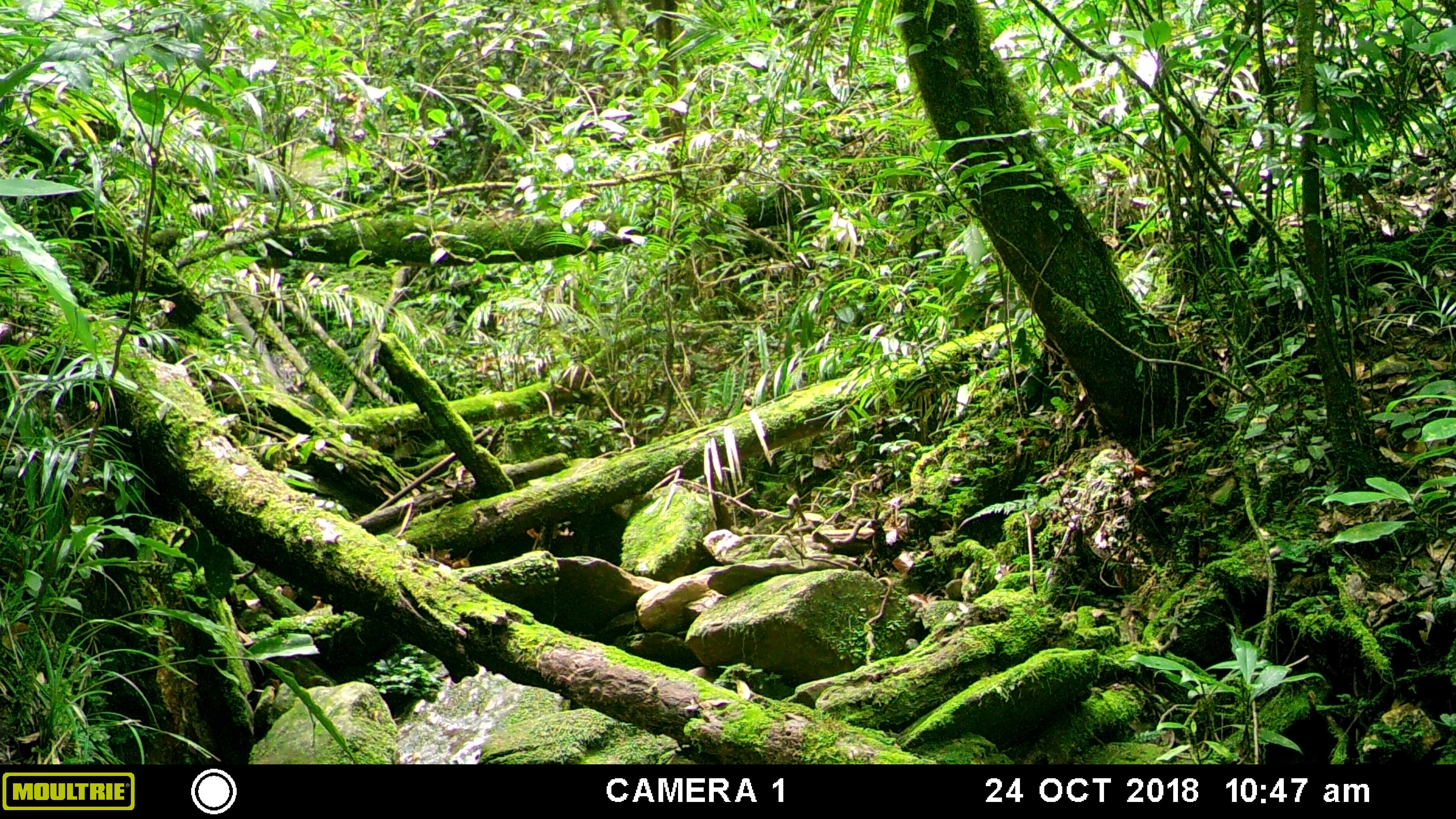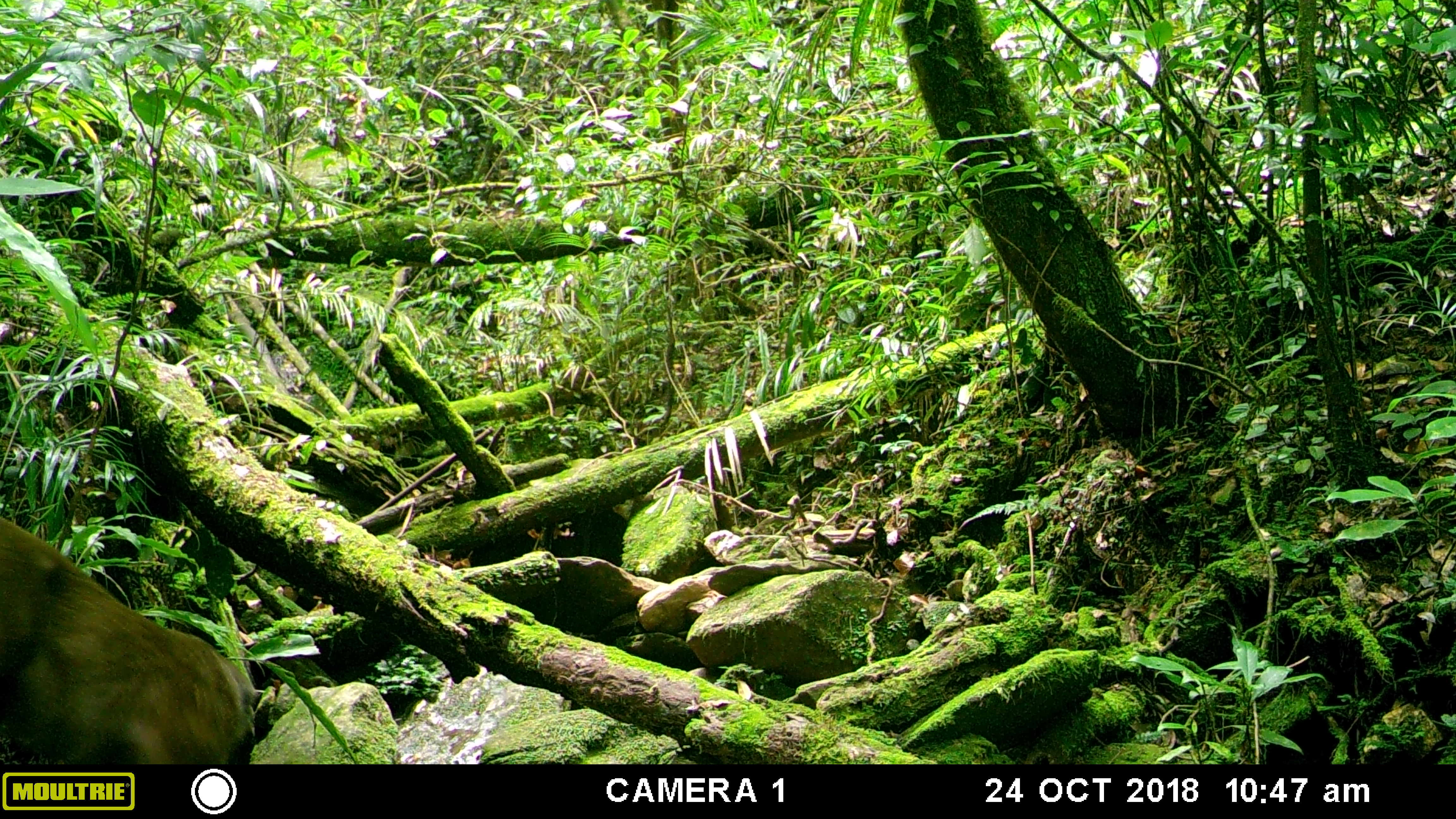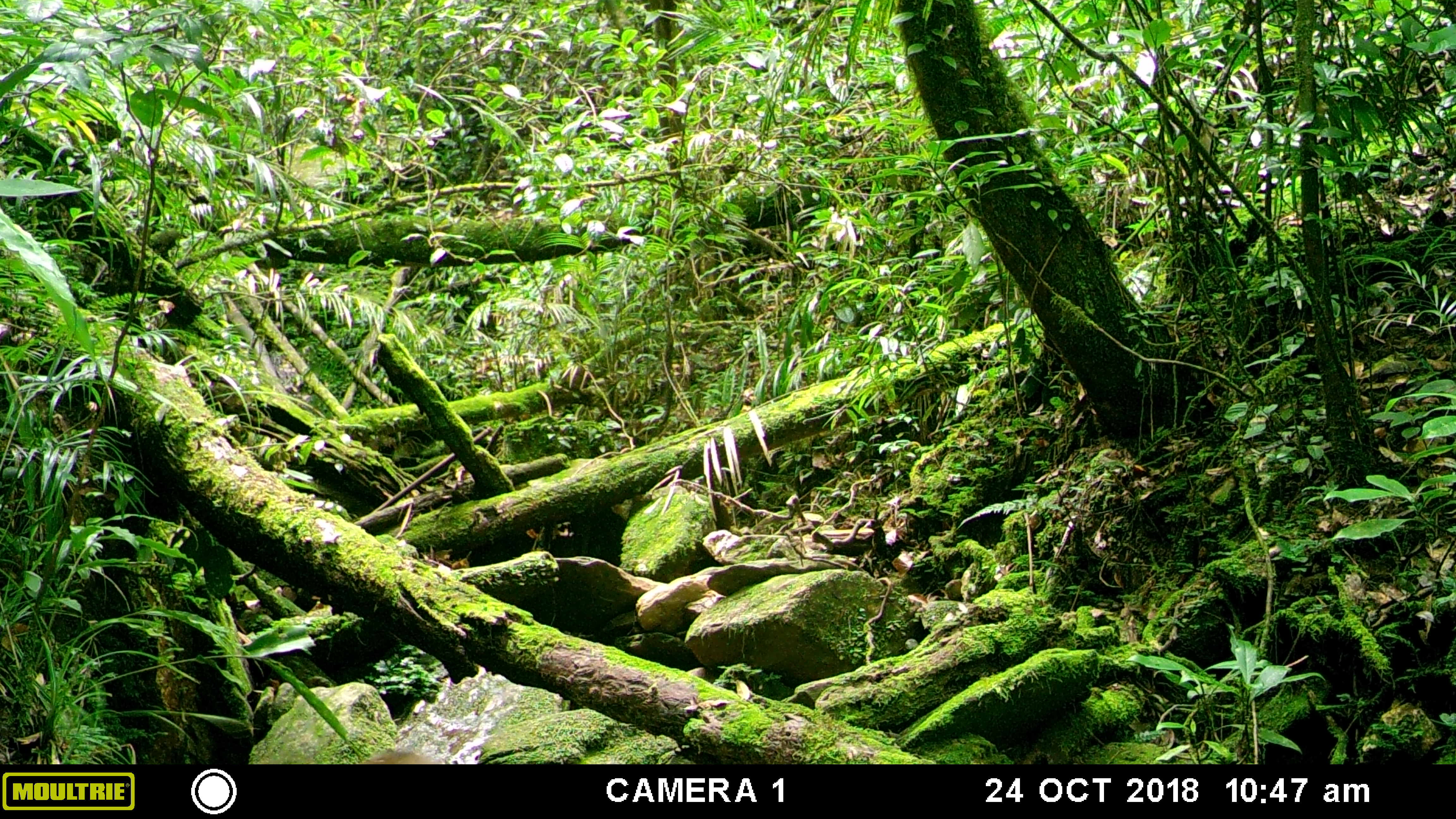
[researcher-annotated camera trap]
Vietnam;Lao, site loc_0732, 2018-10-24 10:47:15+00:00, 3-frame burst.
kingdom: Animalia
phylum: Chordata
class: Mammalia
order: Primates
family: Cercopithecidae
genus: Macaca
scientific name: Macaca arctoides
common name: stump-tailed macaque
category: stump tailed macaque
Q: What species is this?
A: Stump tailed macaque (stump-tailed macaque) (Macaca arctoides).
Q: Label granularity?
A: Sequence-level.